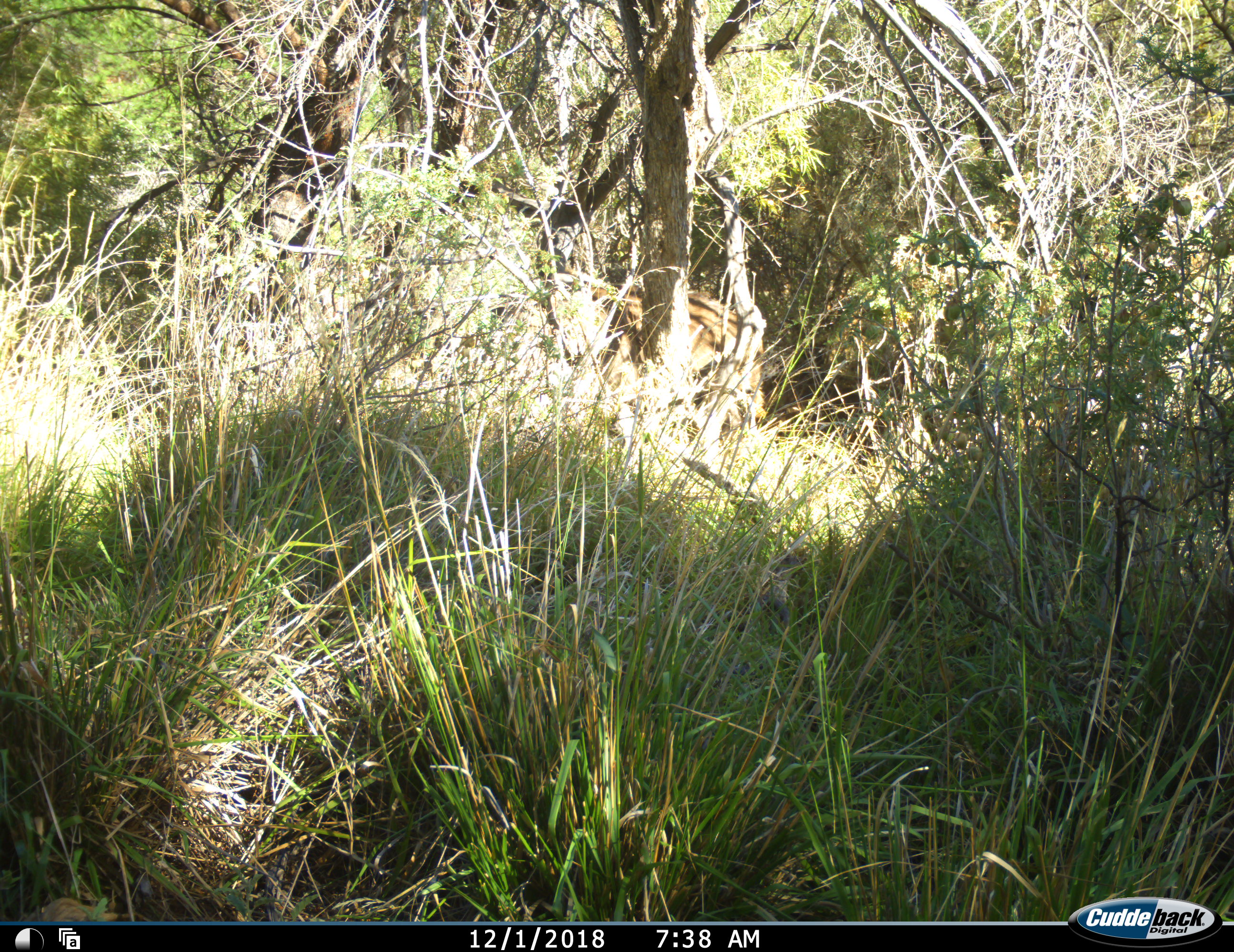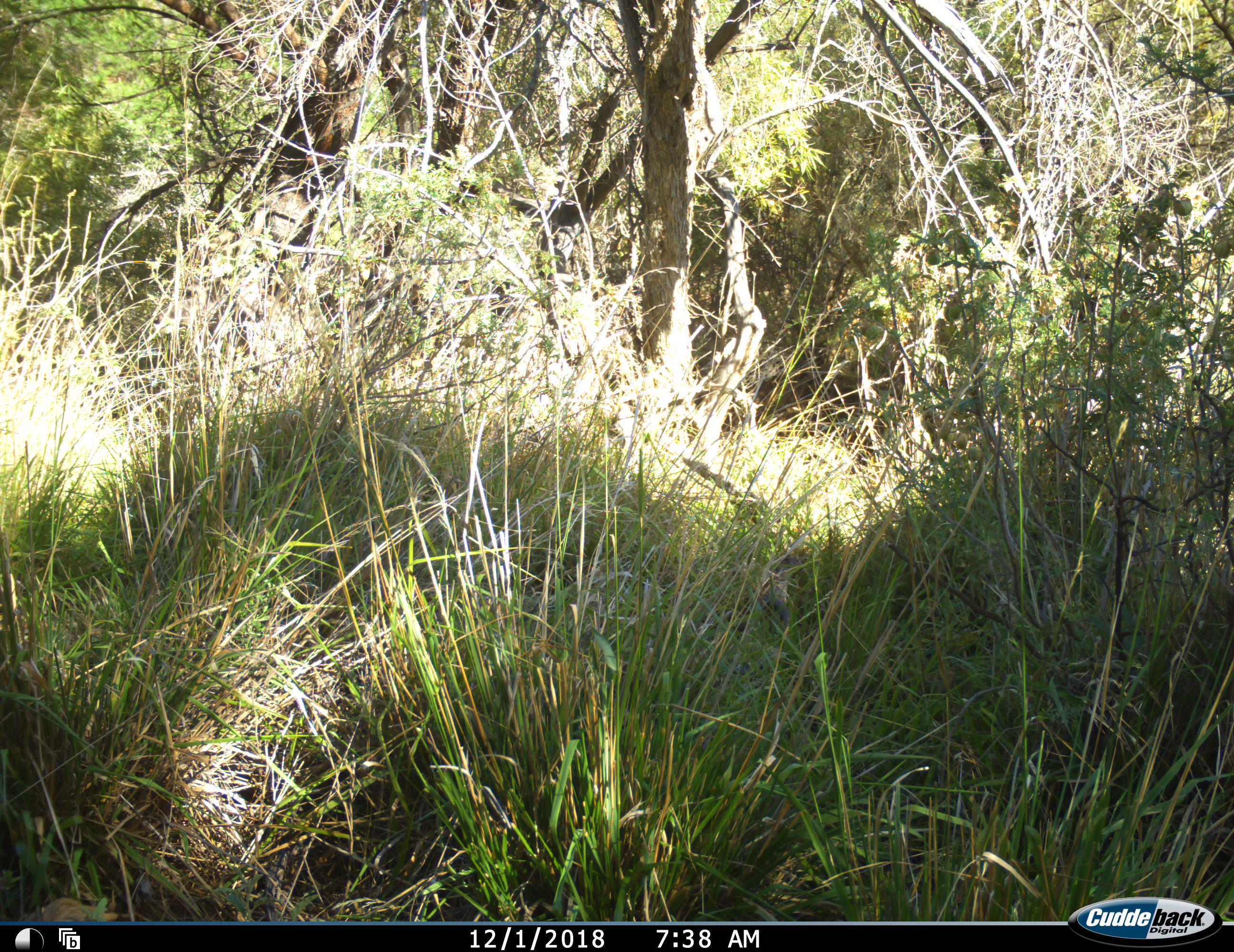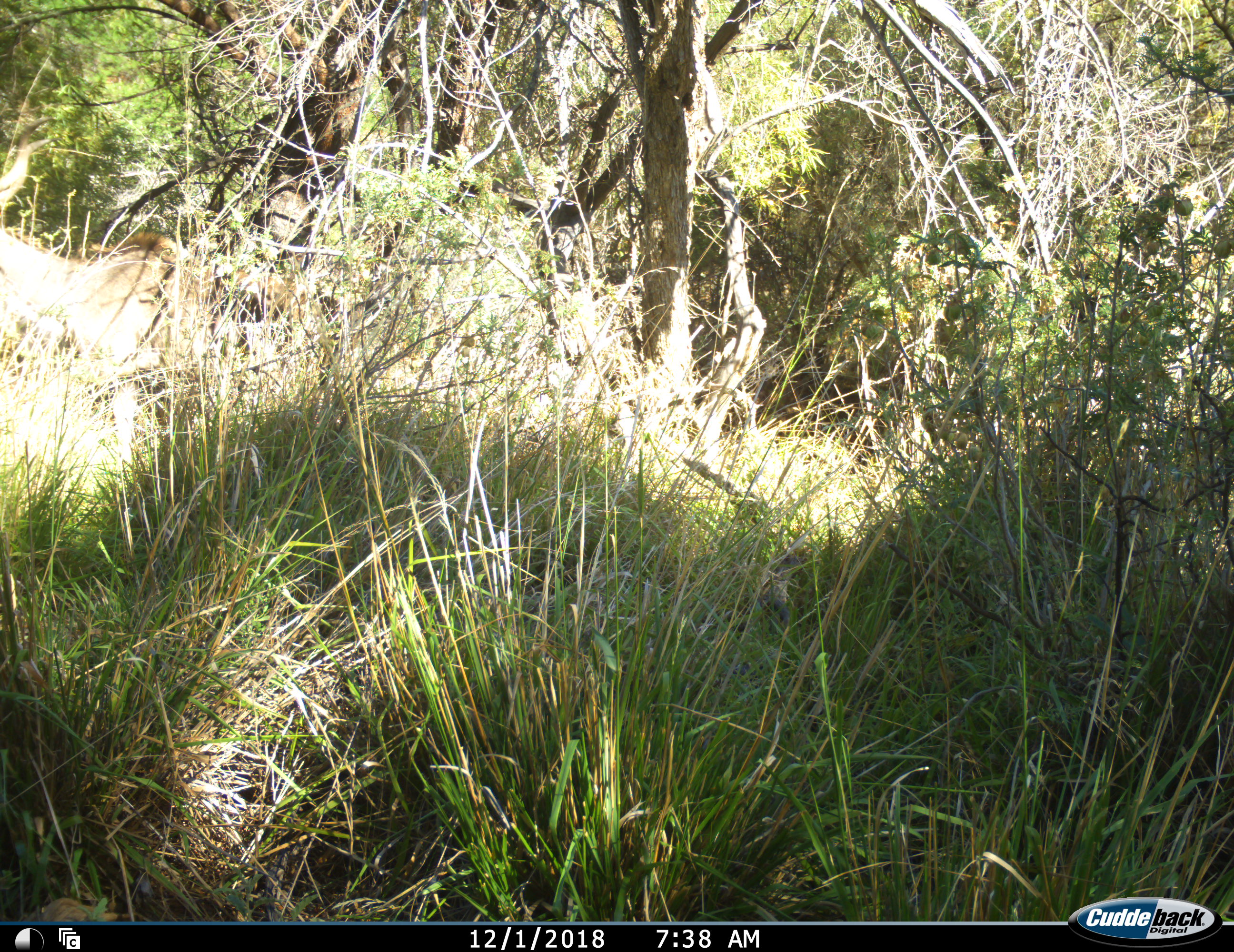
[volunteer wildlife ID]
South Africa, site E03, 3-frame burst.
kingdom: Animalia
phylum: Chordata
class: Mammalia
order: Artiodactyla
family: Bovidae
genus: Tragelaphus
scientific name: Tragelaphus strepsiceros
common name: greater kudu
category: kudu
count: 1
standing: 0%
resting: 0%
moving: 100%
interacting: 0%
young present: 0%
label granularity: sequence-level